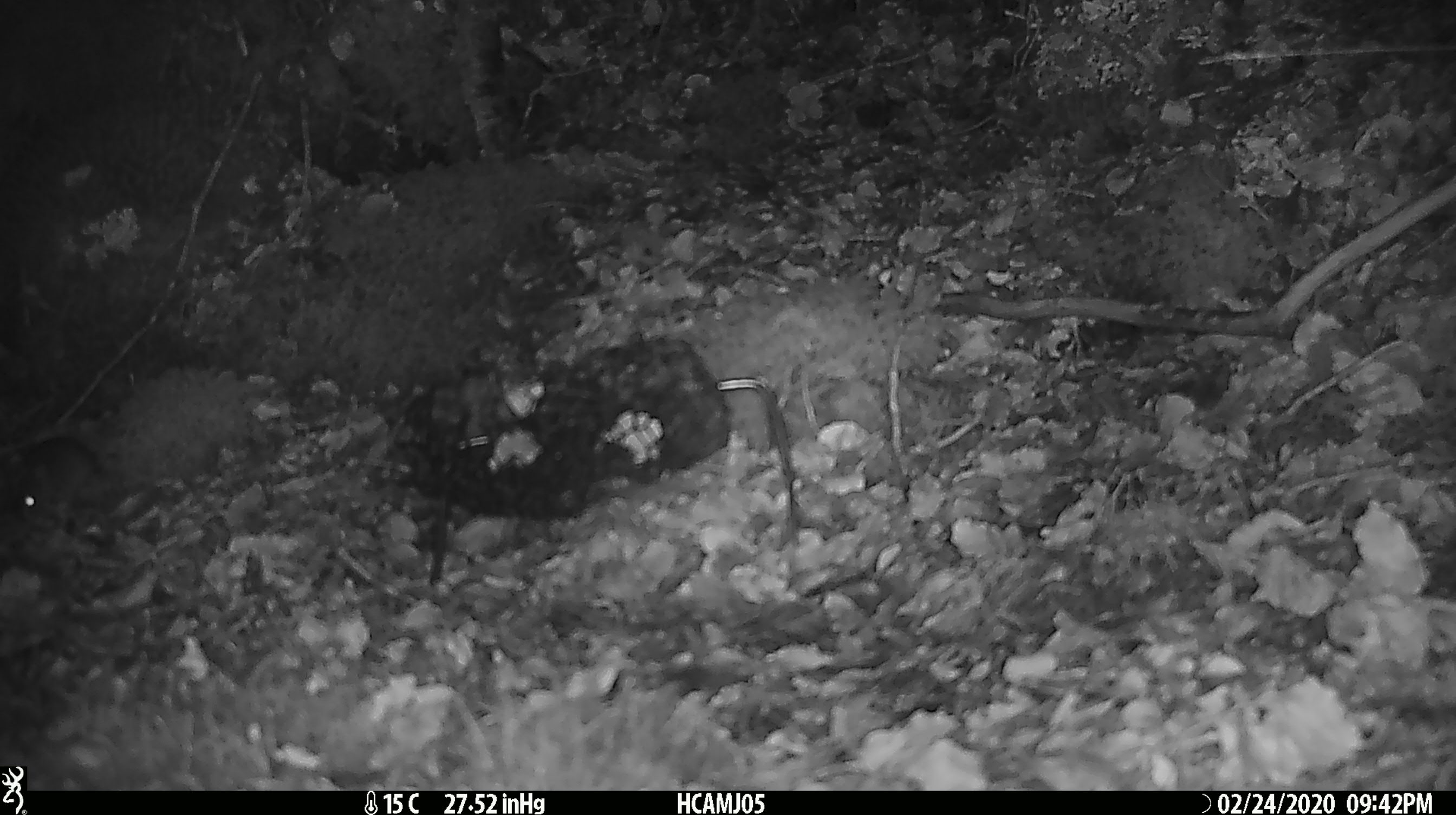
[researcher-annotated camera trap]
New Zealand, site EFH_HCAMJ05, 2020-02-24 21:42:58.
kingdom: Animalia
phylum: Chordata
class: Mammalia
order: Rodentia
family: Muridae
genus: Mus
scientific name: Mus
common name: mouse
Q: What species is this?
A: Mouse (Mus).